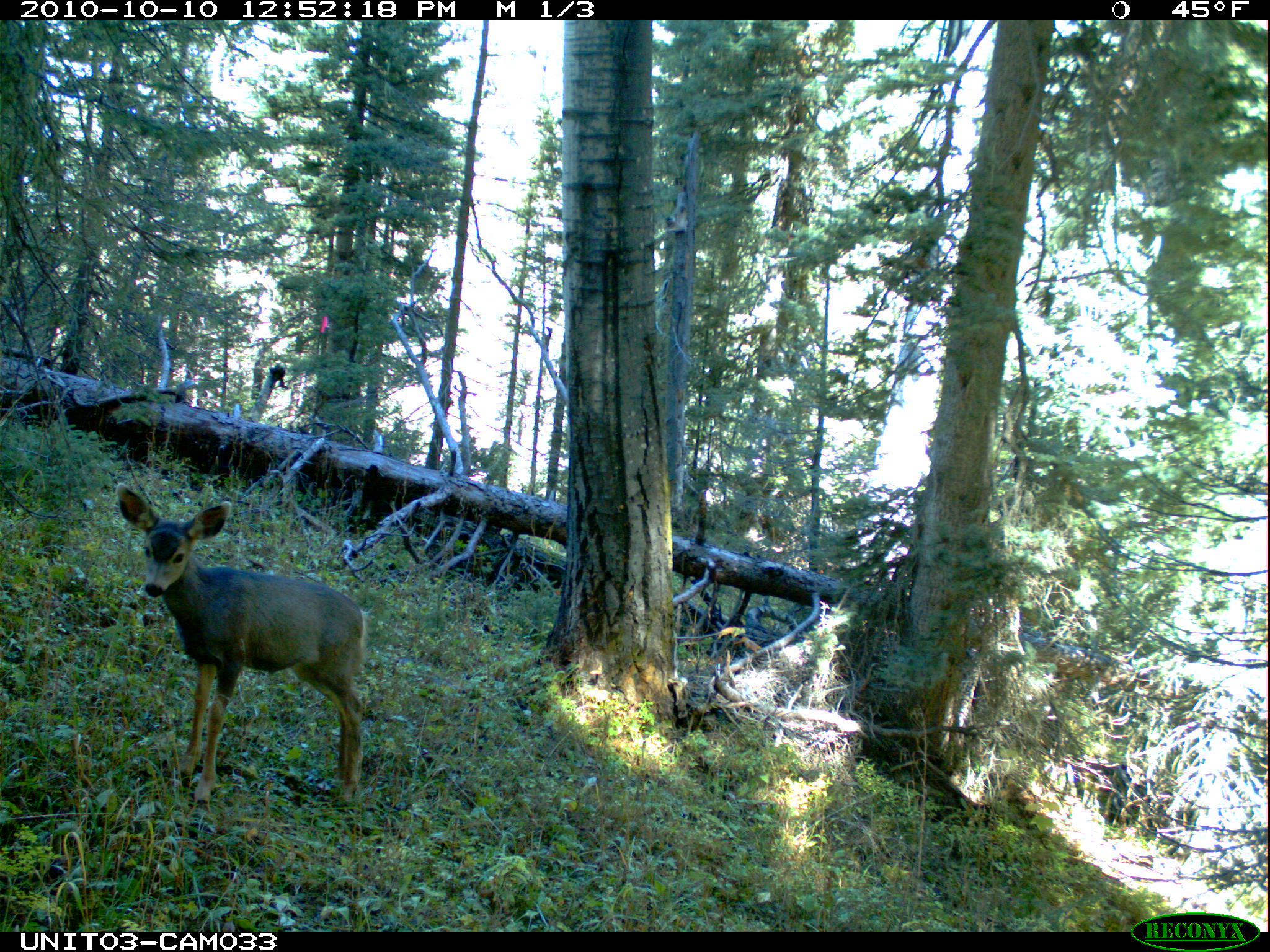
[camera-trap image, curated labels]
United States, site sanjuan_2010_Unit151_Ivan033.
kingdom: Animalia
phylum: Chordata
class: Mammalia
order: Artiodactyla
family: Cervidae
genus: Odocoileus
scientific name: Odocoileus hemionus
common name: mule deer